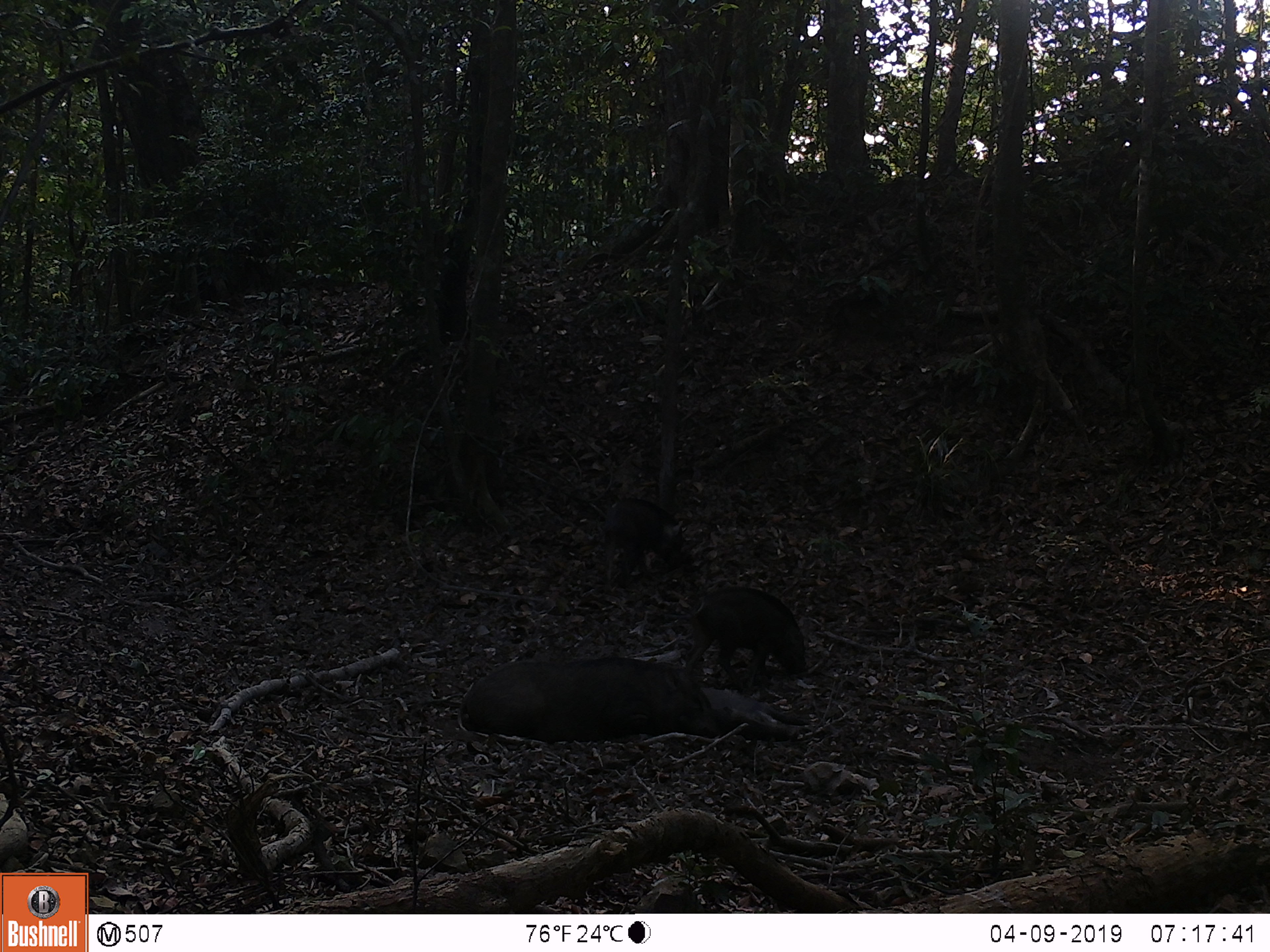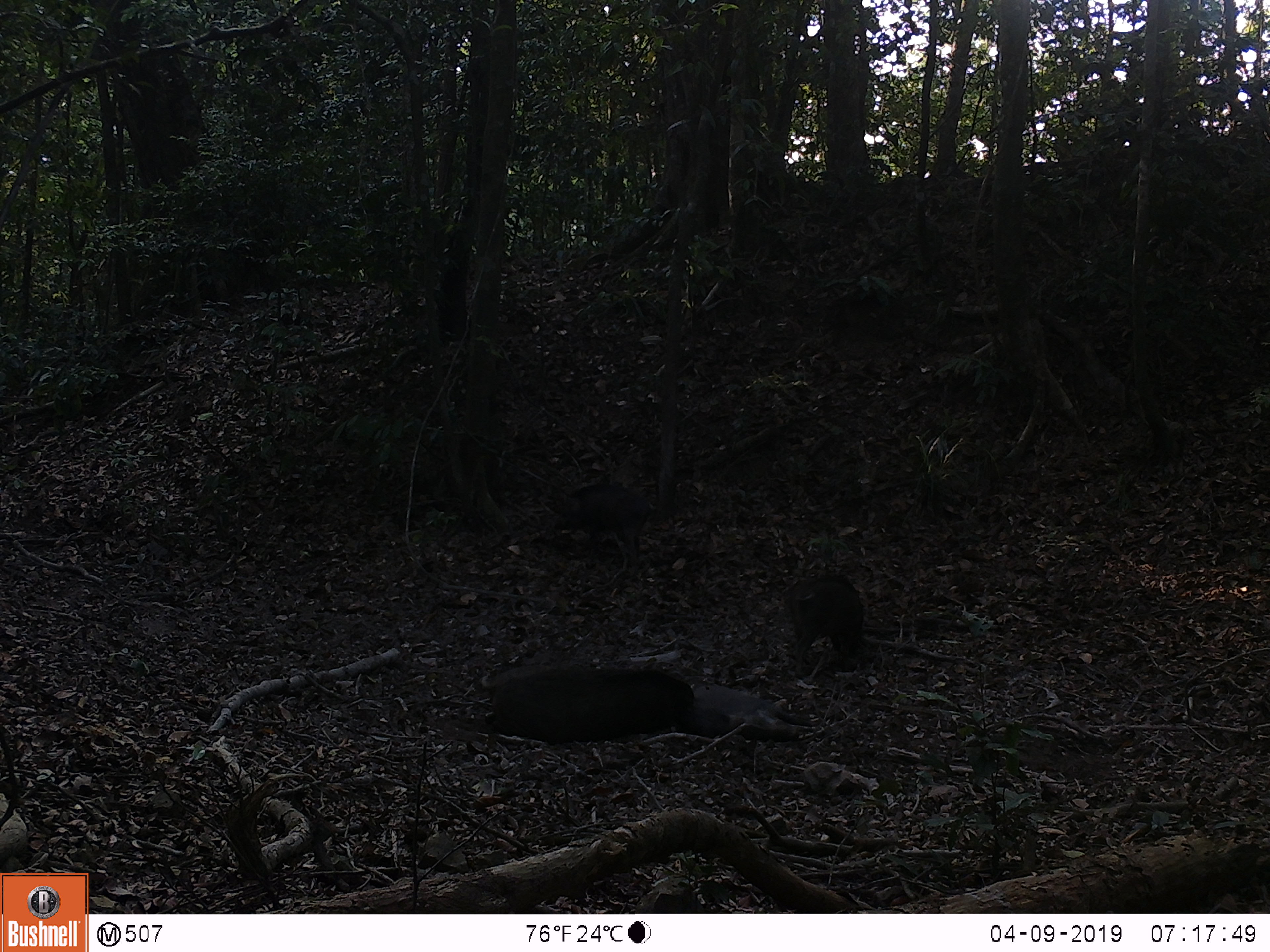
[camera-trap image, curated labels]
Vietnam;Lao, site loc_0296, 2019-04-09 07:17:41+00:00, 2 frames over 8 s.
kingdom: Animalia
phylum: Chordata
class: Mammalia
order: Artiodactyla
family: Suidae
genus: Sus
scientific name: Sus scrofa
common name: eurasian wild pig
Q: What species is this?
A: Eurasian wild pig (Sus scrofa).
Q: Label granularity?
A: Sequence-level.